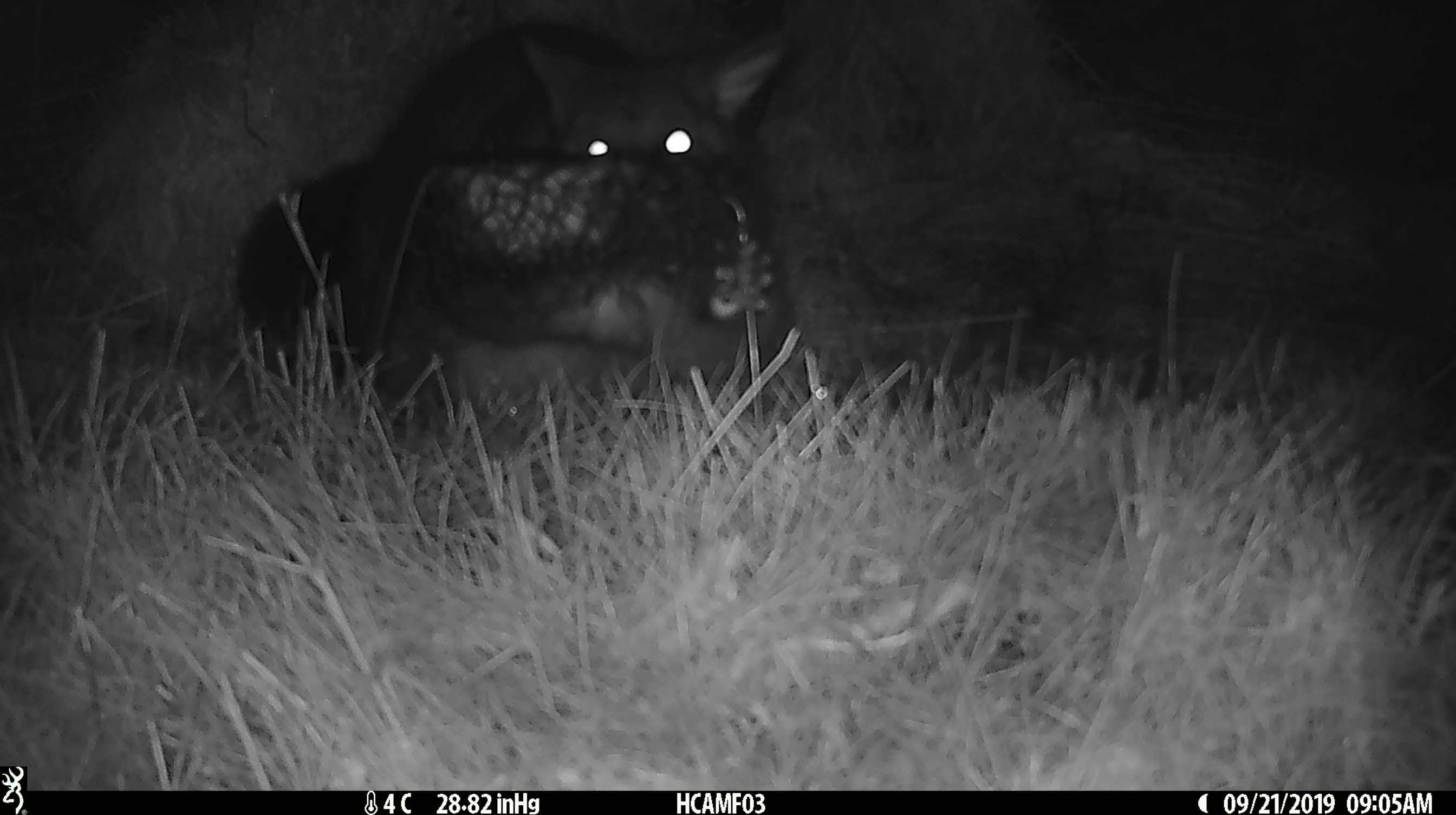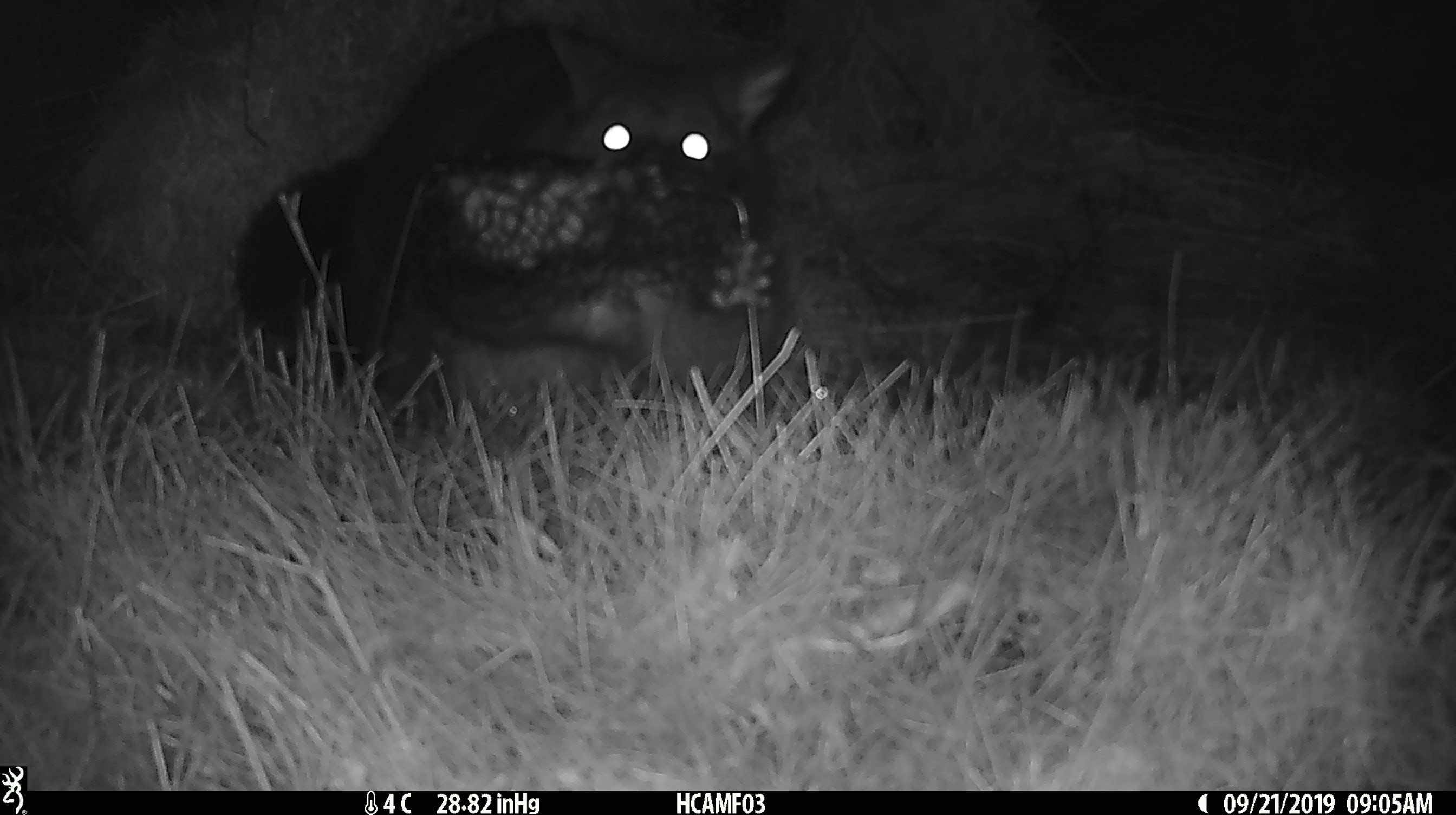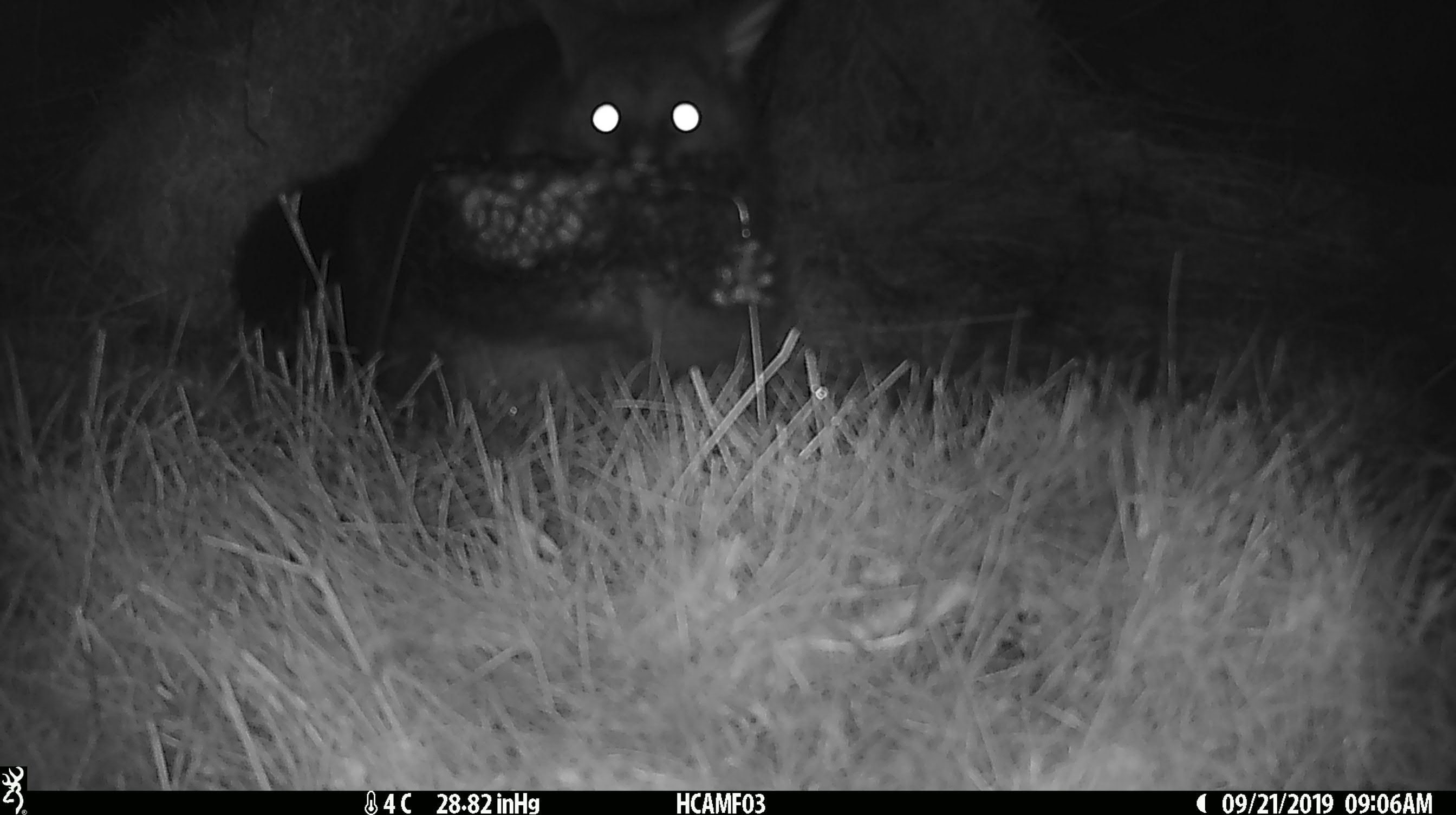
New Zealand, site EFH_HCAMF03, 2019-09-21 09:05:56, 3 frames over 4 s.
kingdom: Animalia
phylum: Chordata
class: Mammalia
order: Diprotodontia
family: Phalangeridae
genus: Trichosurus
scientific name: Trichosurus vulpecula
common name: common brushtail possum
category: possum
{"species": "possum (common brushtail possum) (Trichosurus vulpecula)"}